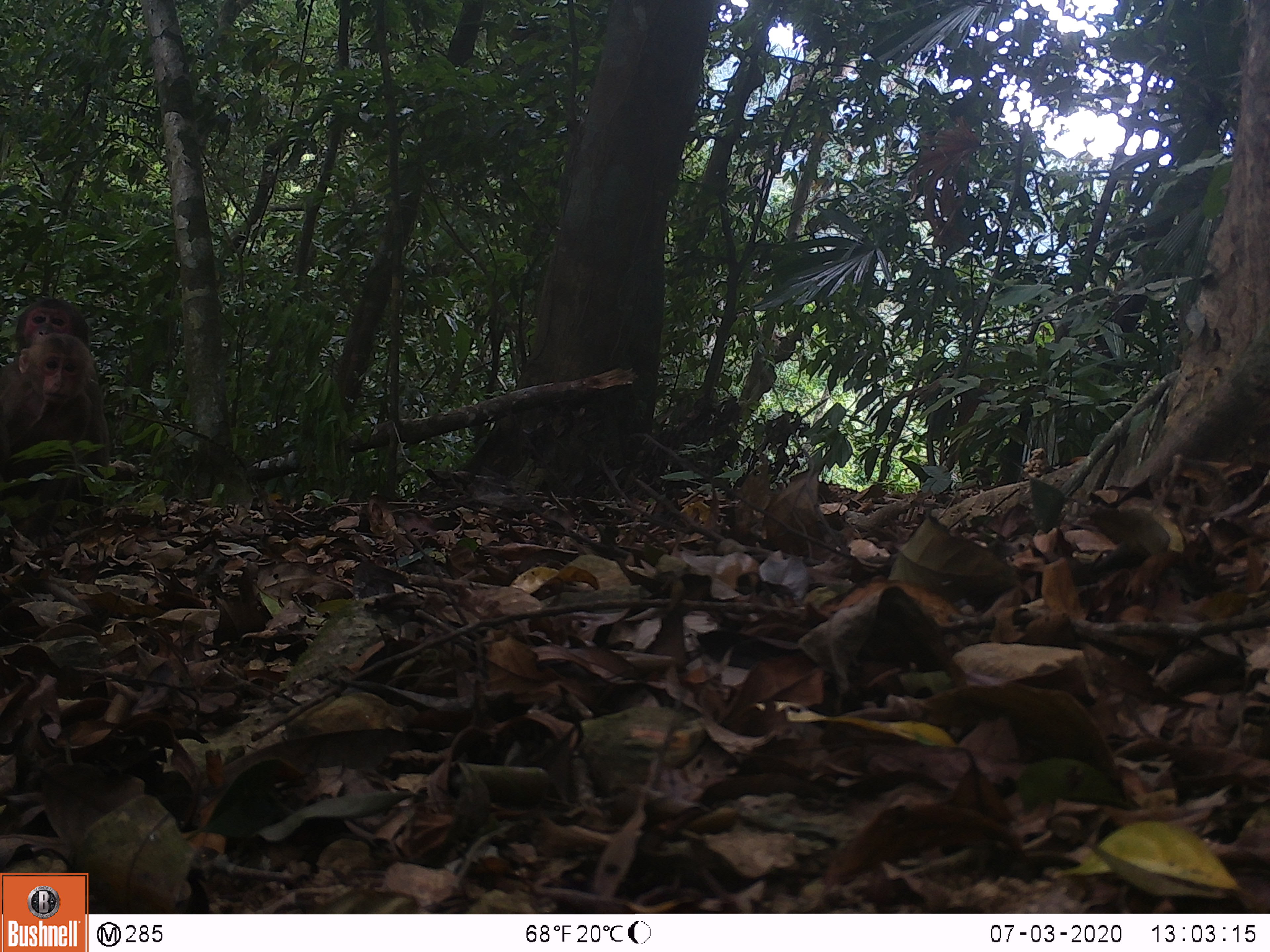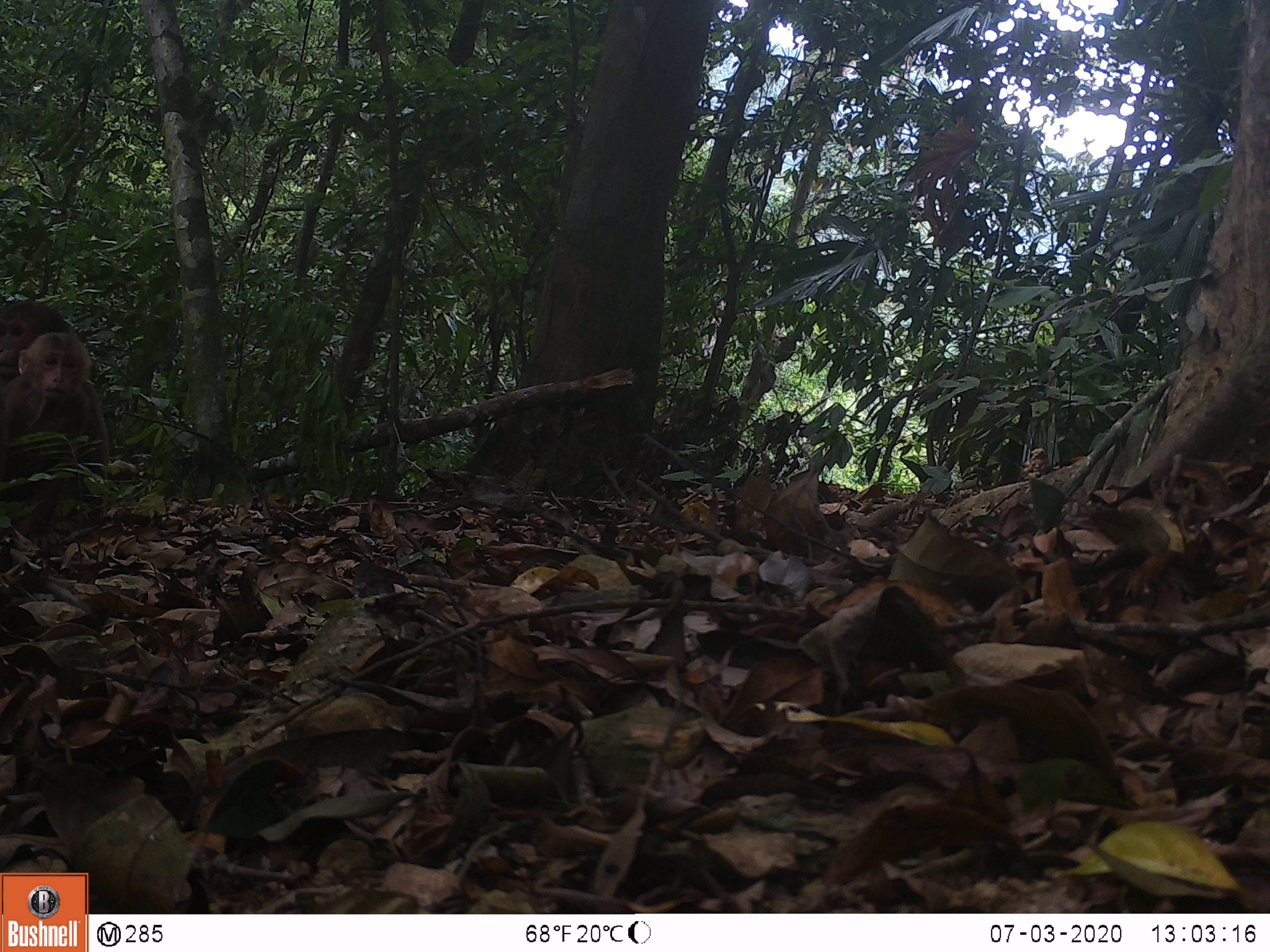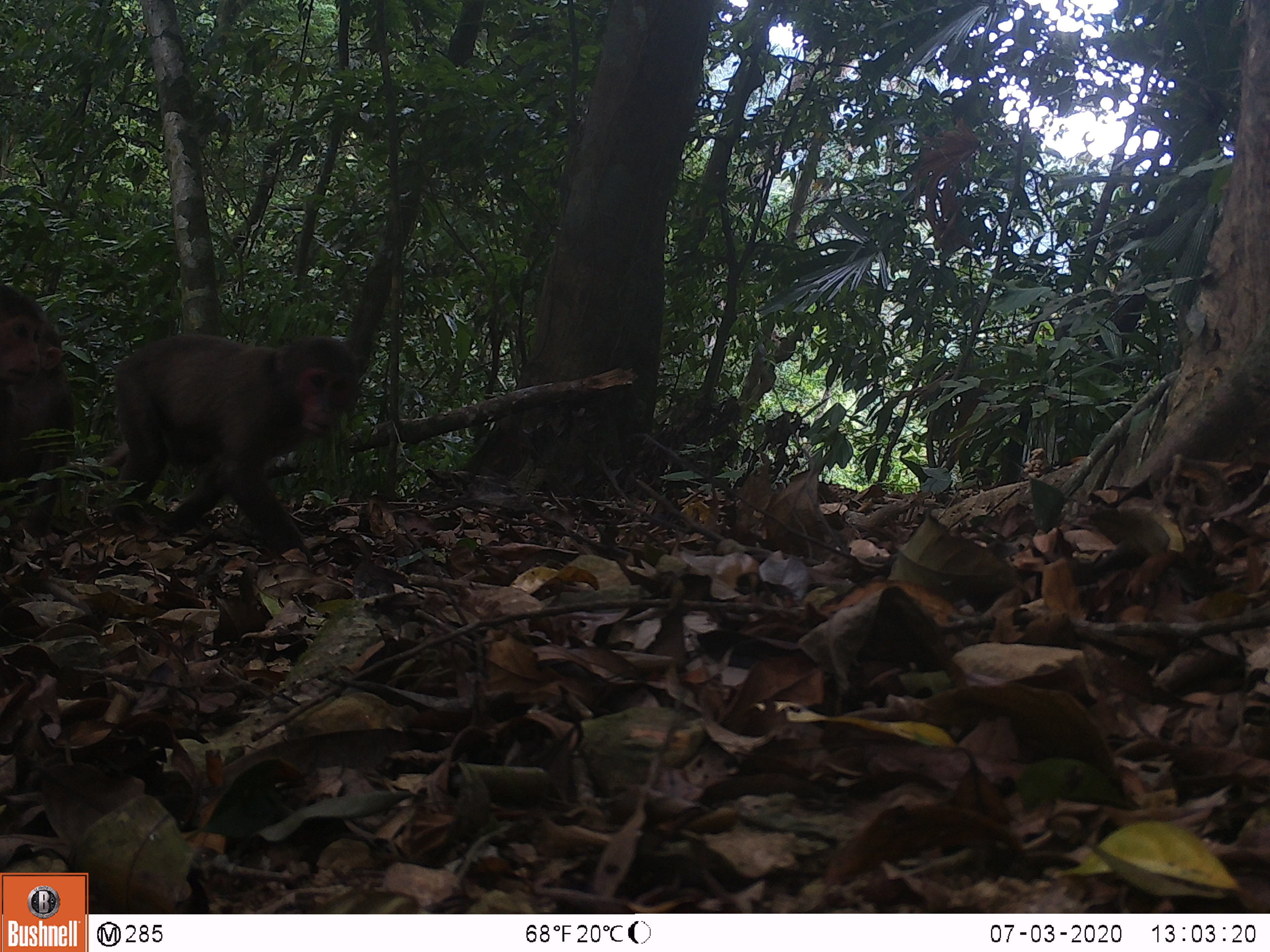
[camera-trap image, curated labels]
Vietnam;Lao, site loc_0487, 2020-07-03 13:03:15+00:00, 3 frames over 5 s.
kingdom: Animalia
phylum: Chordata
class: Mammalia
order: Primates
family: Cercopithecidae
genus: Macaca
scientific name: Macaca arctoides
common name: stump-tailed macaque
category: stump tailed macaque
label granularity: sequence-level